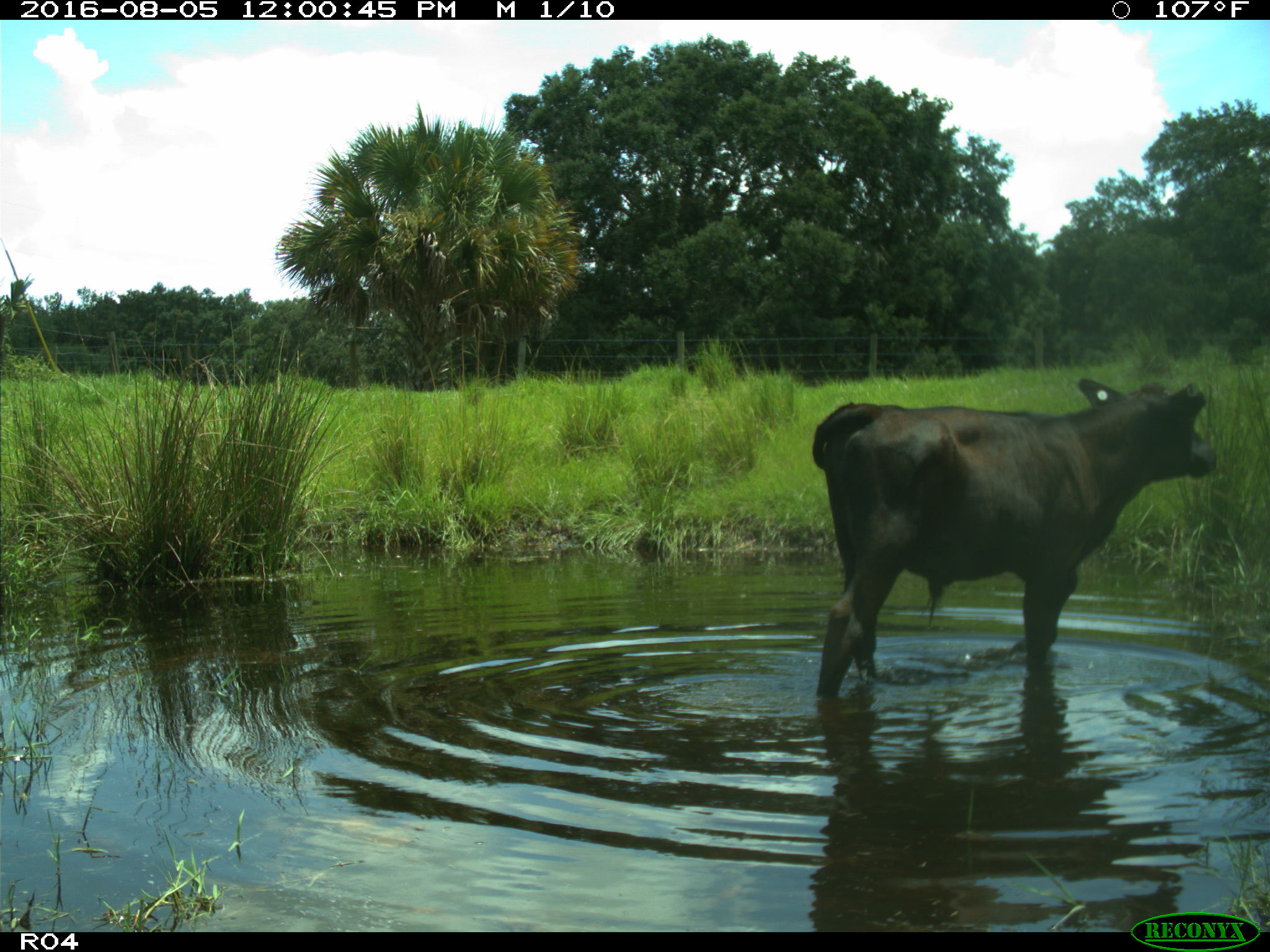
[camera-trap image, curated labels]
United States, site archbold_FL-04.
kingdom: Animalia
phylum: Chordata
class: Mammalia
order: Artiodactyla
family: Bovidae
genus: Bos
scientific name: Bos taurus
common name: domestic cow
Bos taurus (domestic cow).